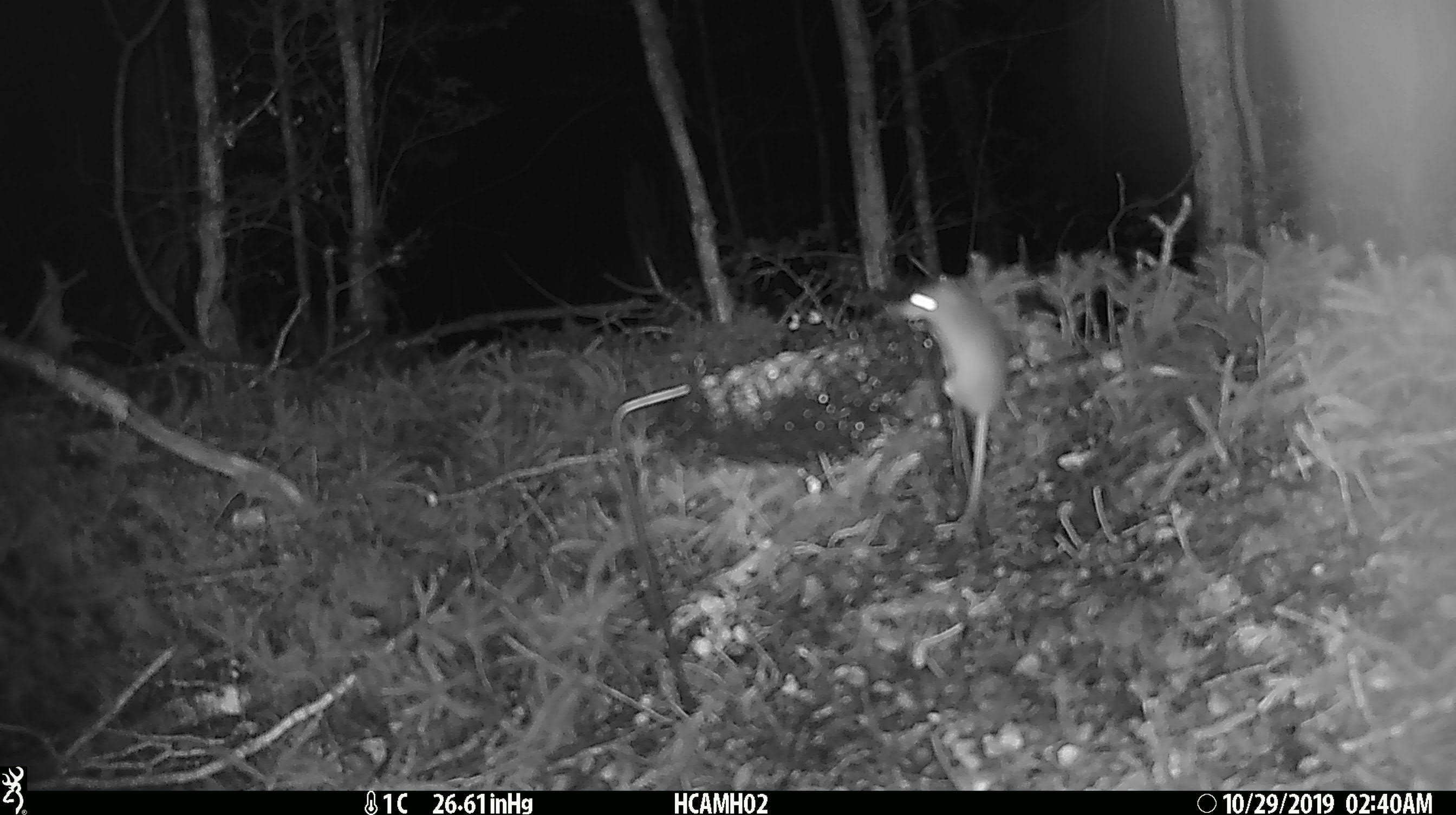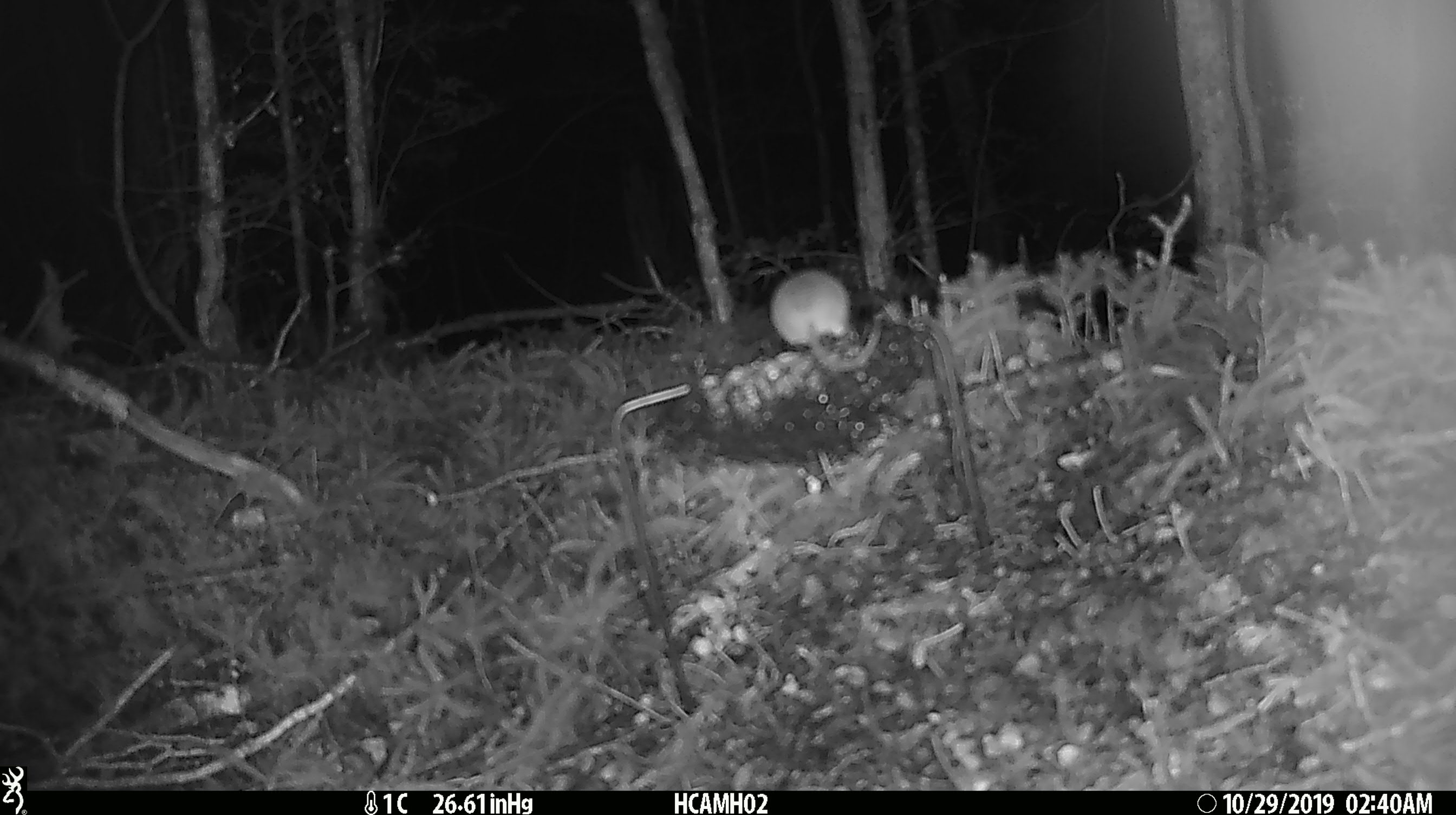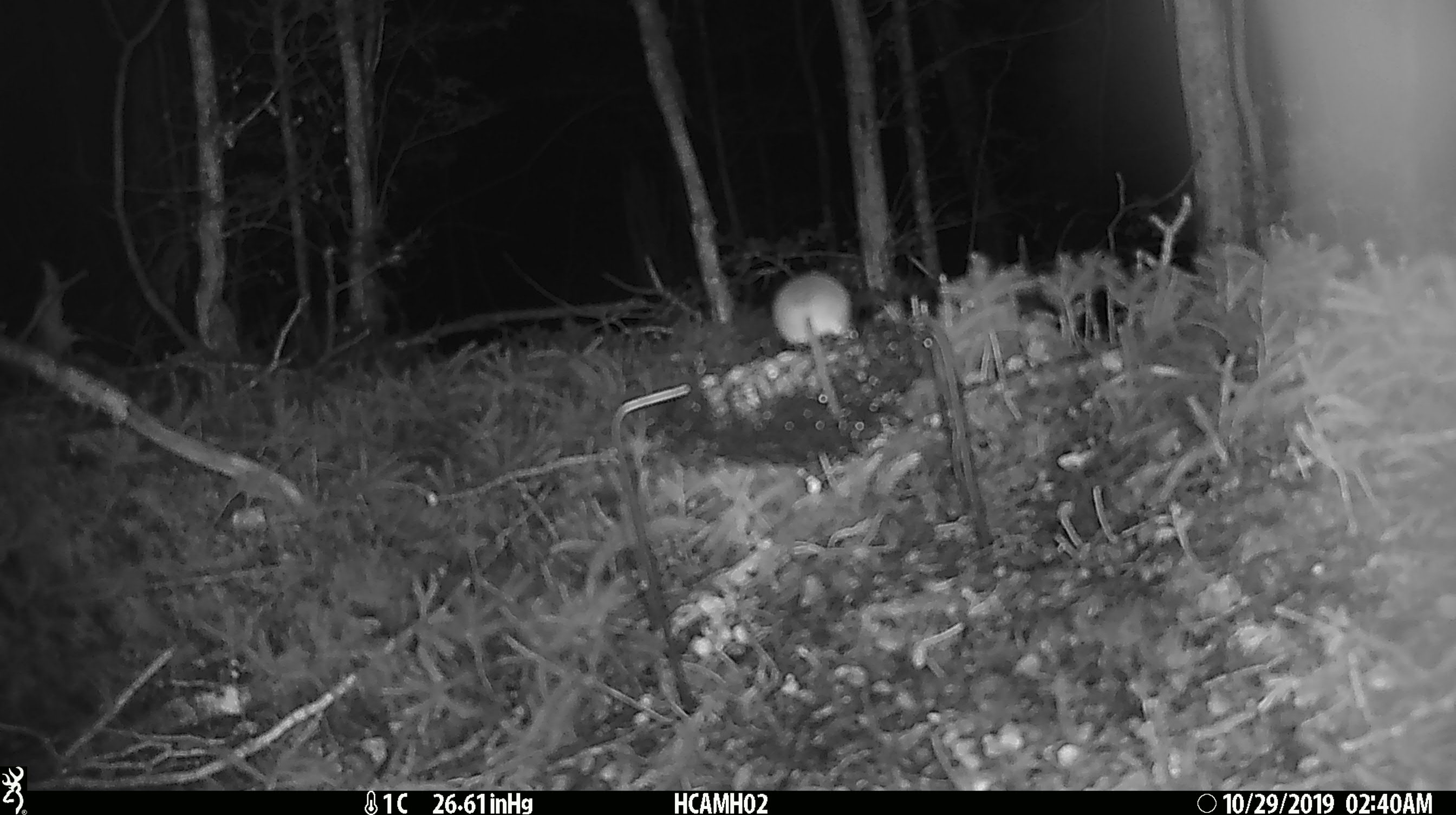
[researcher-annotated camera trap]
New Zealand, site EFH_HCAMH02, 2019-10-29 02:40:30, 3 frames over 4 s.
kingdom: Animalia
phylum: Chordata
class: Mammalia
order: Rodentia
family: Muridae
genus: Mus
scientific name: Mus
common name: mouse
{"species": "mouse (Mus)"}